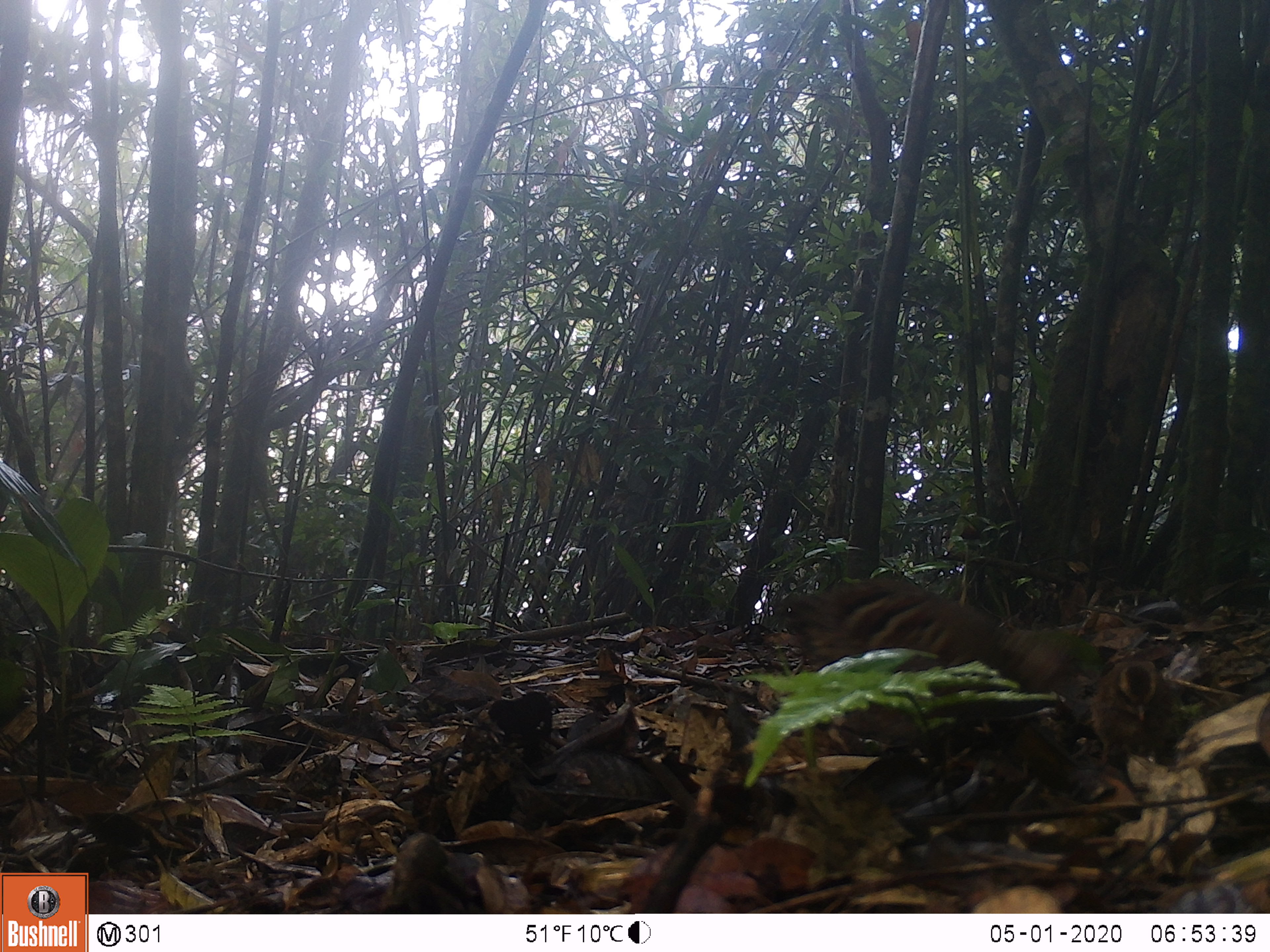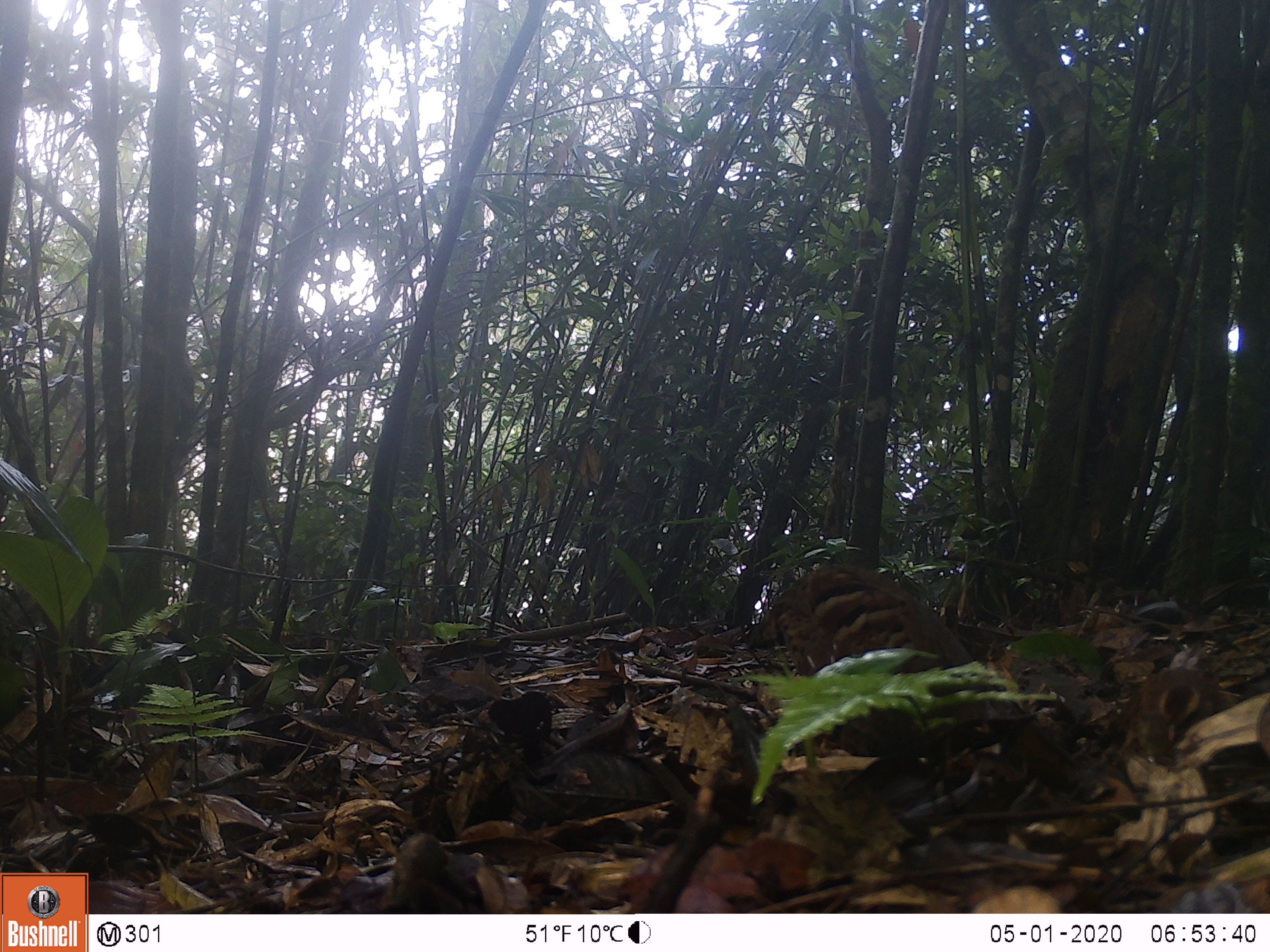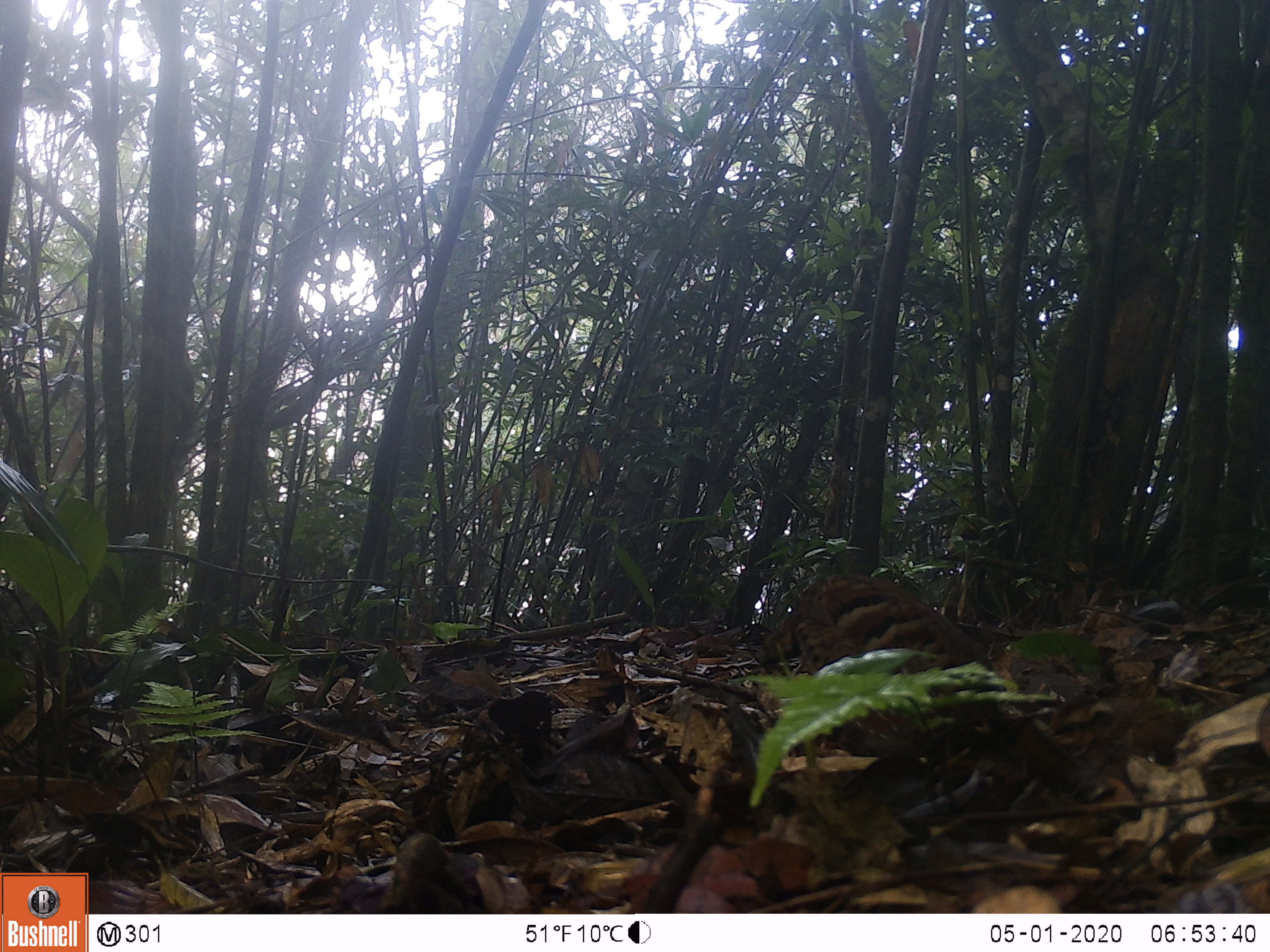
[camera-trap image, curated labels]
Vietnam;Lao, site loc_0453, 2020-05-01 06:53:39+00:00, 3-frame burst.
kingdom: Animalia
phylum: Chordata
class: Aves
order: Galliformes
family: Phasianidae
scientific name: Phasianidae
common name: partridge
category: unidentified partridge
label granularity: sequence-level